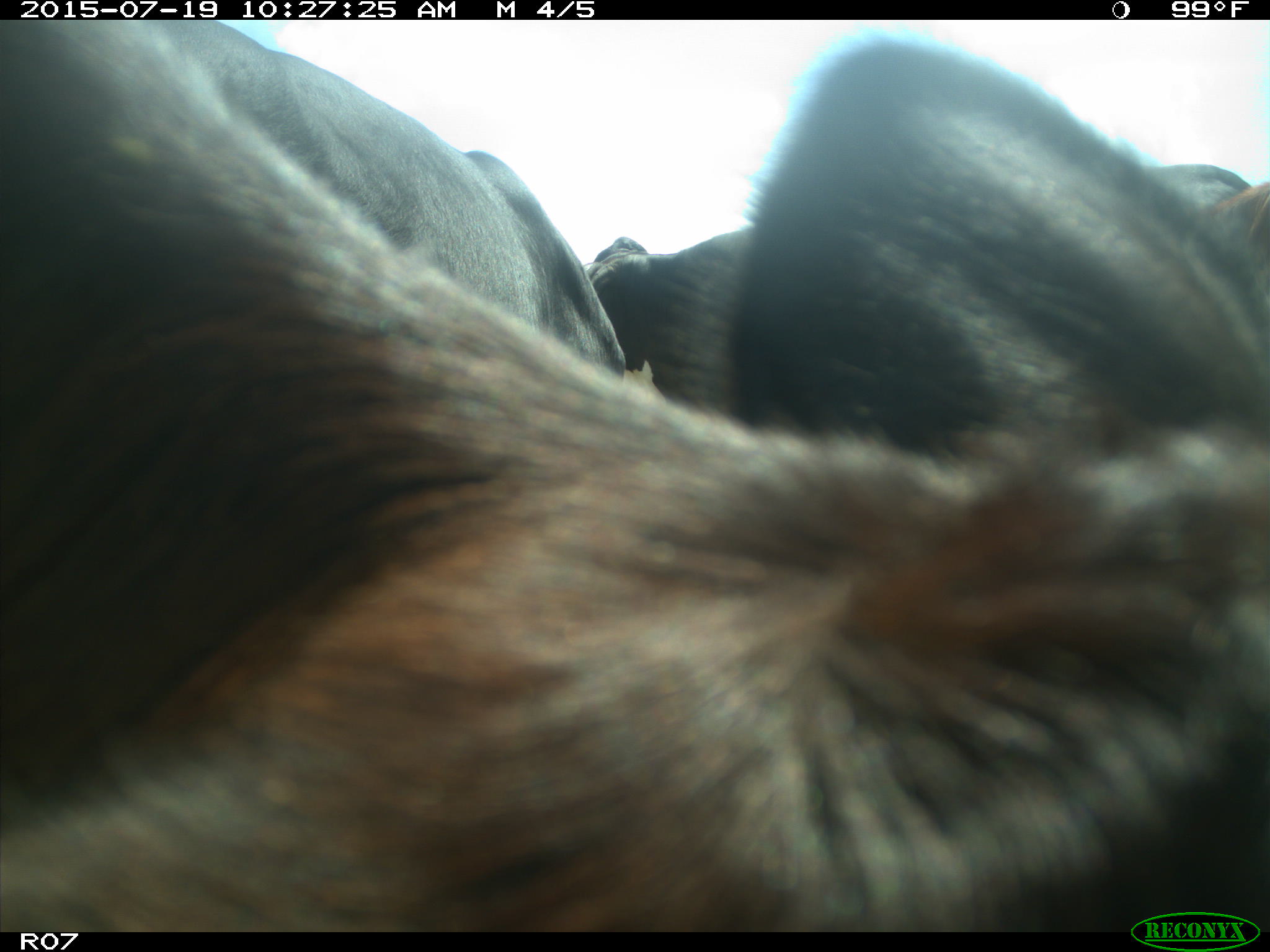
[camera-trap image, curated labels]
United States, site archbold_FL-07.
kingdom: Animalia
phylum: Chordata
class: Mammalia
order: Artiodactyla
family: Bovidae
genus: Bos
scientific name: Bos taurus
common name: domestic cow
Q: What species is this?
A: Bos taurus (domestic cow).